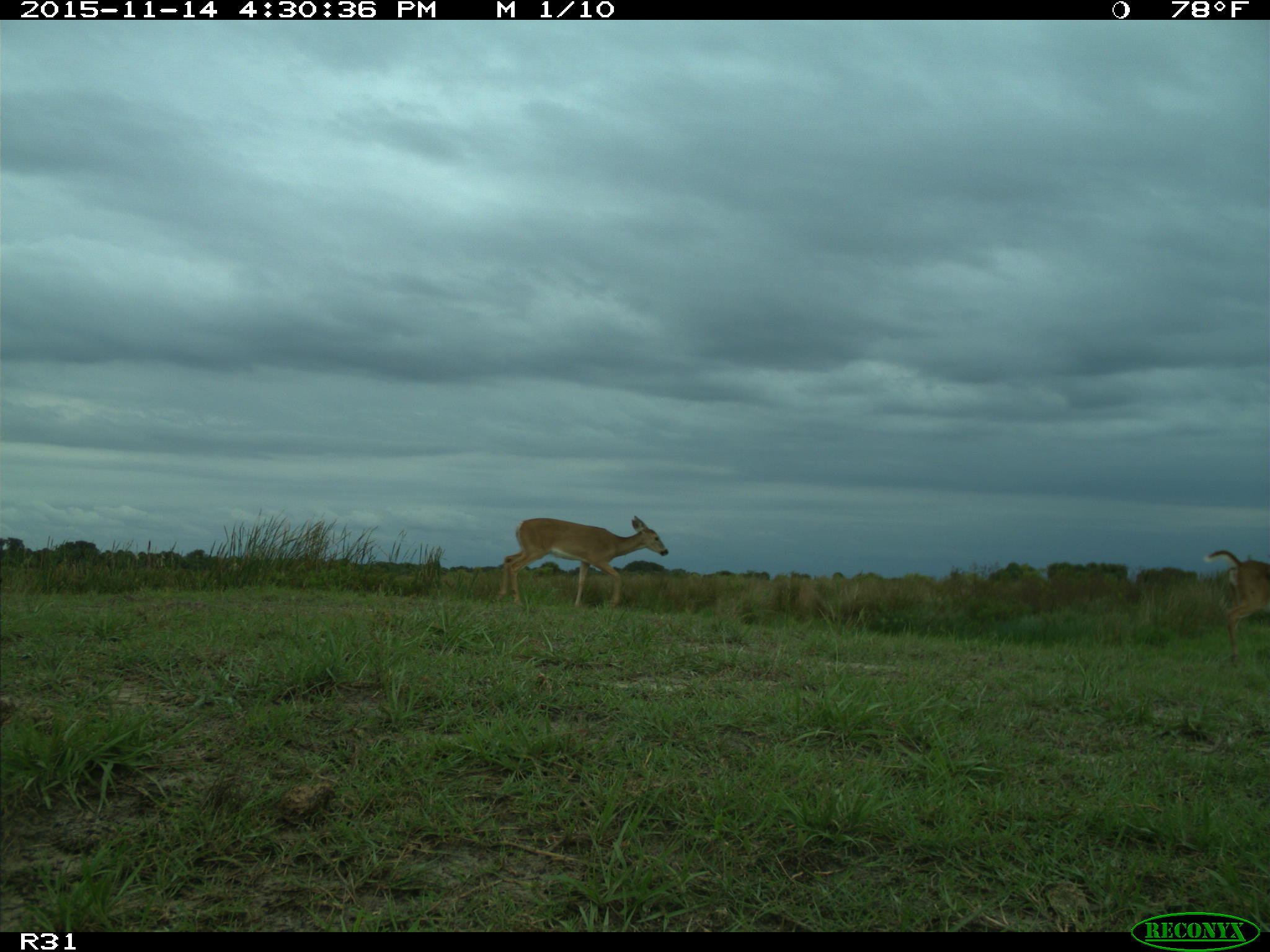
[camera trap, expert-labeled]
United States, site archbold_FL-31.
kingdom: Animalia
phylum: Chordata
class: Mammalia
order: Artiodactyla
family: Cervidae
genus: Odocoileus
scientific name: Odocoileus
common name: deer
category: unidentified deer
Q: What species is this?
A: Unidentified deer (deer) (Odocoileus).